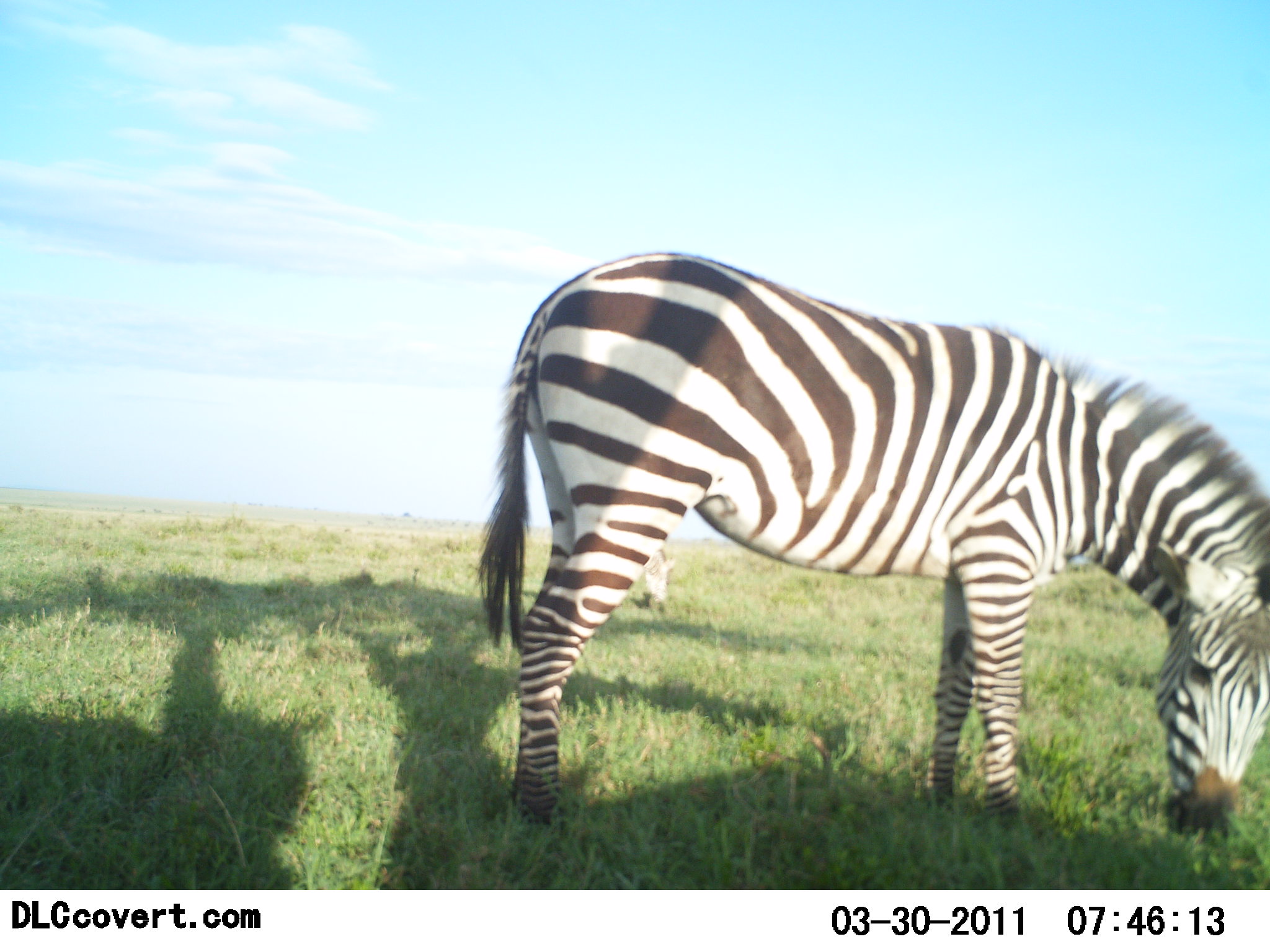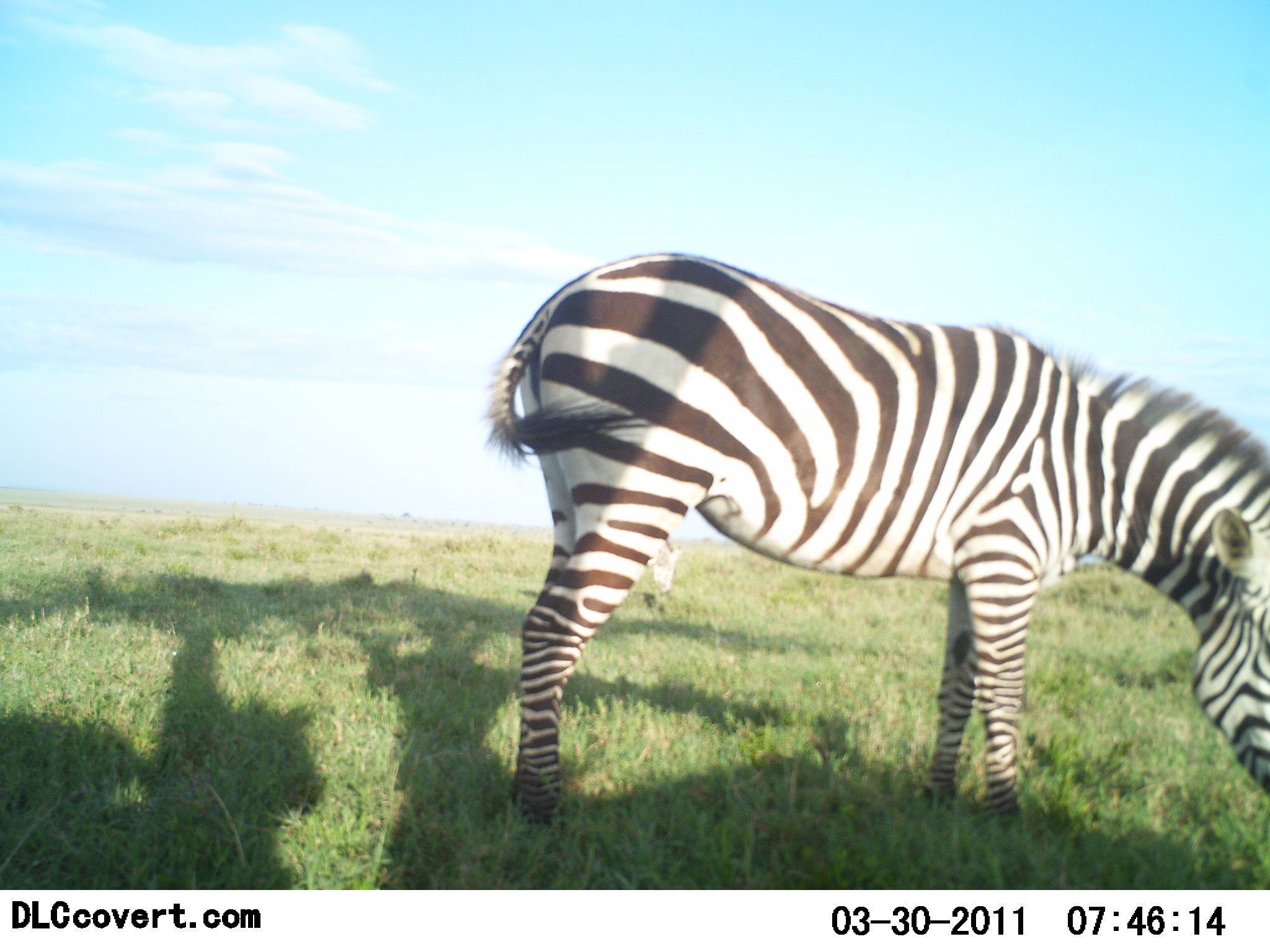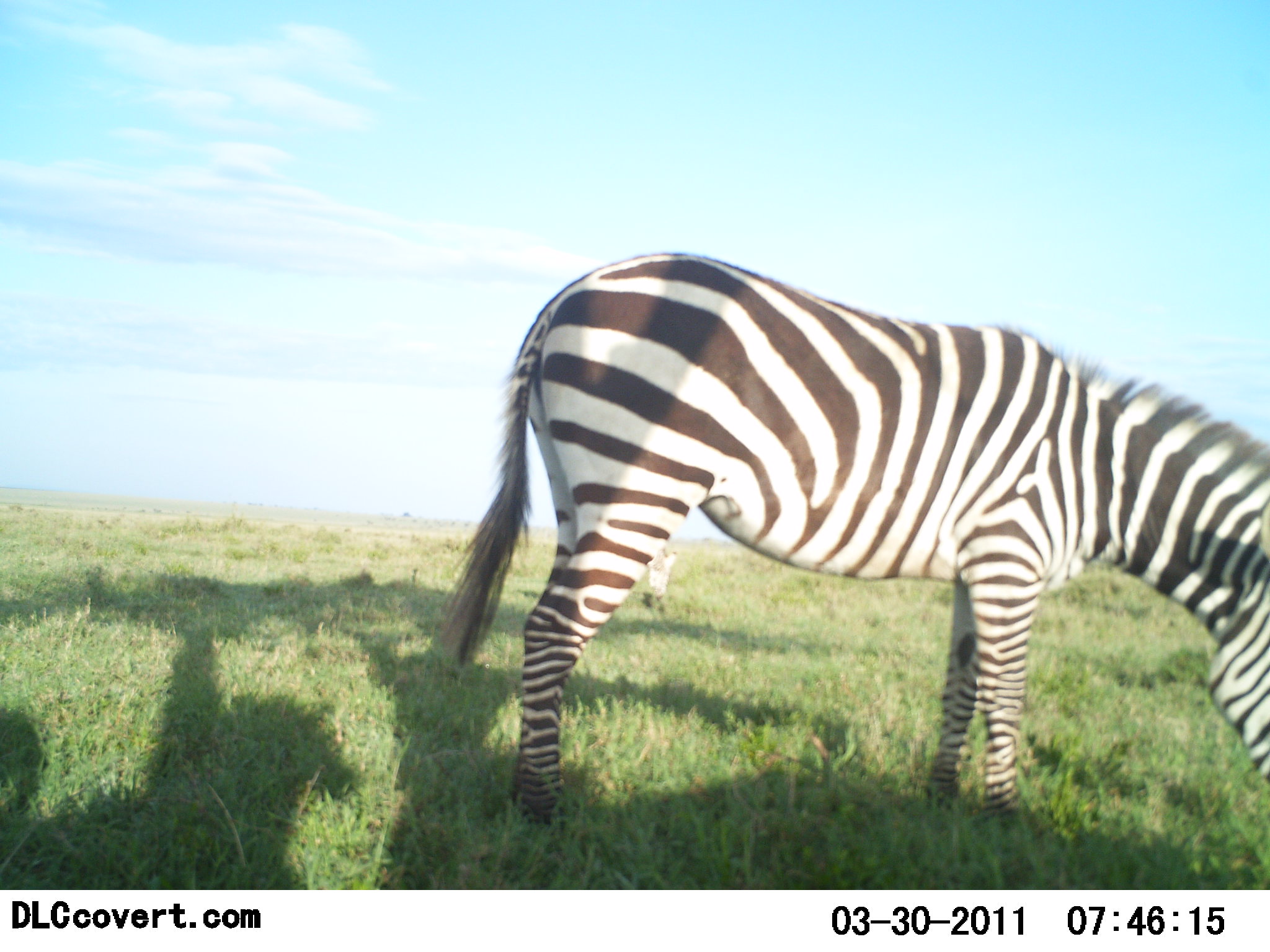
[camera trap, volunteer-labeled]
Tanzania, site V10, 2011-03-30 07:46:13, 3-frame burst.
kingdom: Animalia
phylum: Chordata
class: Mammalia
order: Perissodactyla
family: Equidae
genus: Equus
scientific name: Equus quagga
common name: plains zebra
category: zebra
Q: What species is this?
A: Zebra (plains zebra) (Equus quagga).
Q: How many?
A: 2.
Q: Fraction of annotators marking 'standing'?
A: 17%.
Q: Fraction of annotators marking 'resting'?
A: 0%.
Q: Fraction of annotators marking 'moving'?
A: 0%.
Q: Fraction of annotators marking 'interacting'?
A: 0%.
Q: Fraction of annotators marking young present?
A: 0%.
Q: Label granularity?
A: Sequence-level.